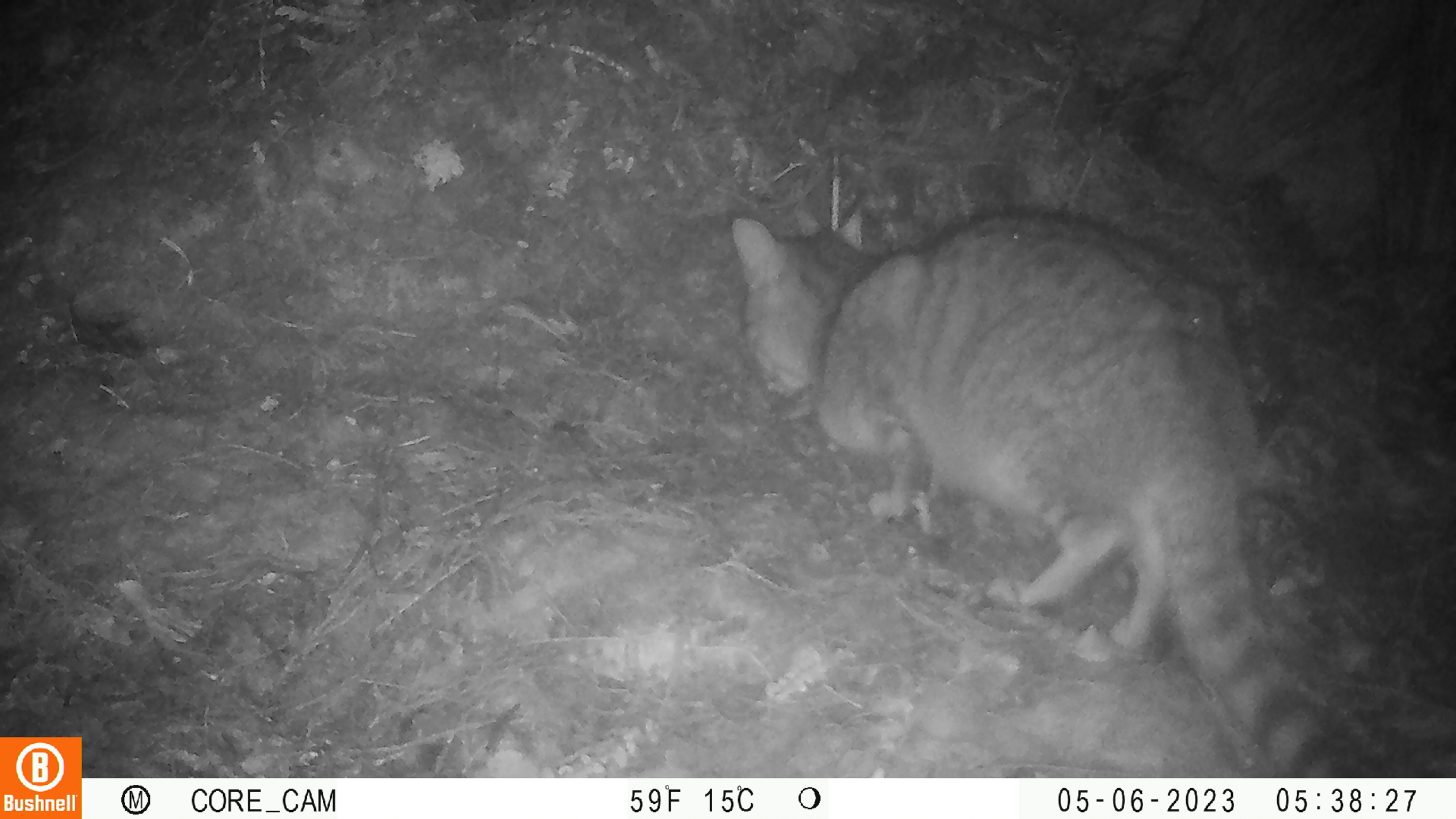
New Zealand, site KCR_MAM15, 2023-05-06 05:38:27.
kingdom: Animalia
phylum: Chordata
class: Mammalia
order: Carnivora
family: Felidae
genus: Felis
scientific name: Felis catus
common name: domestic cat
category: cat